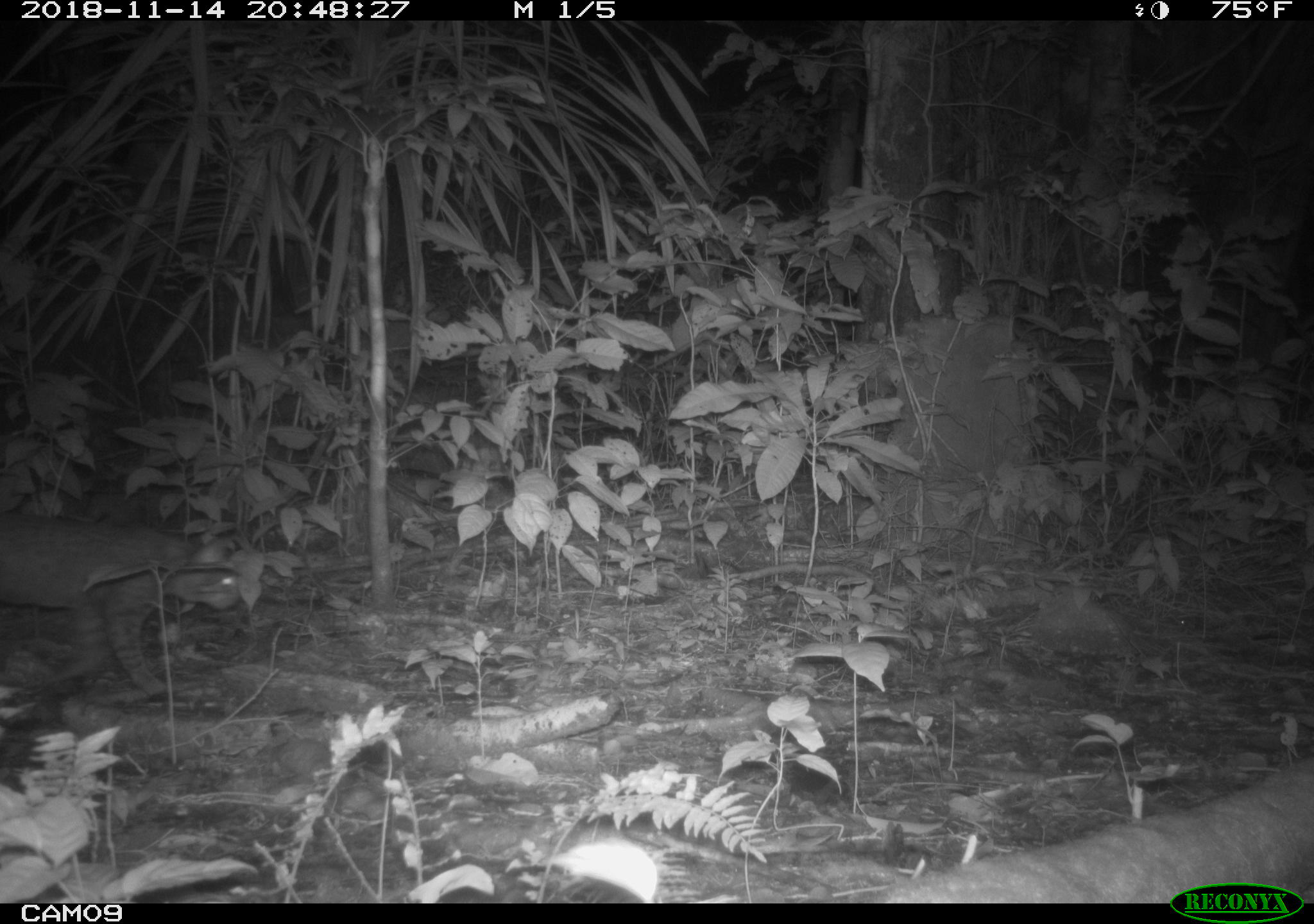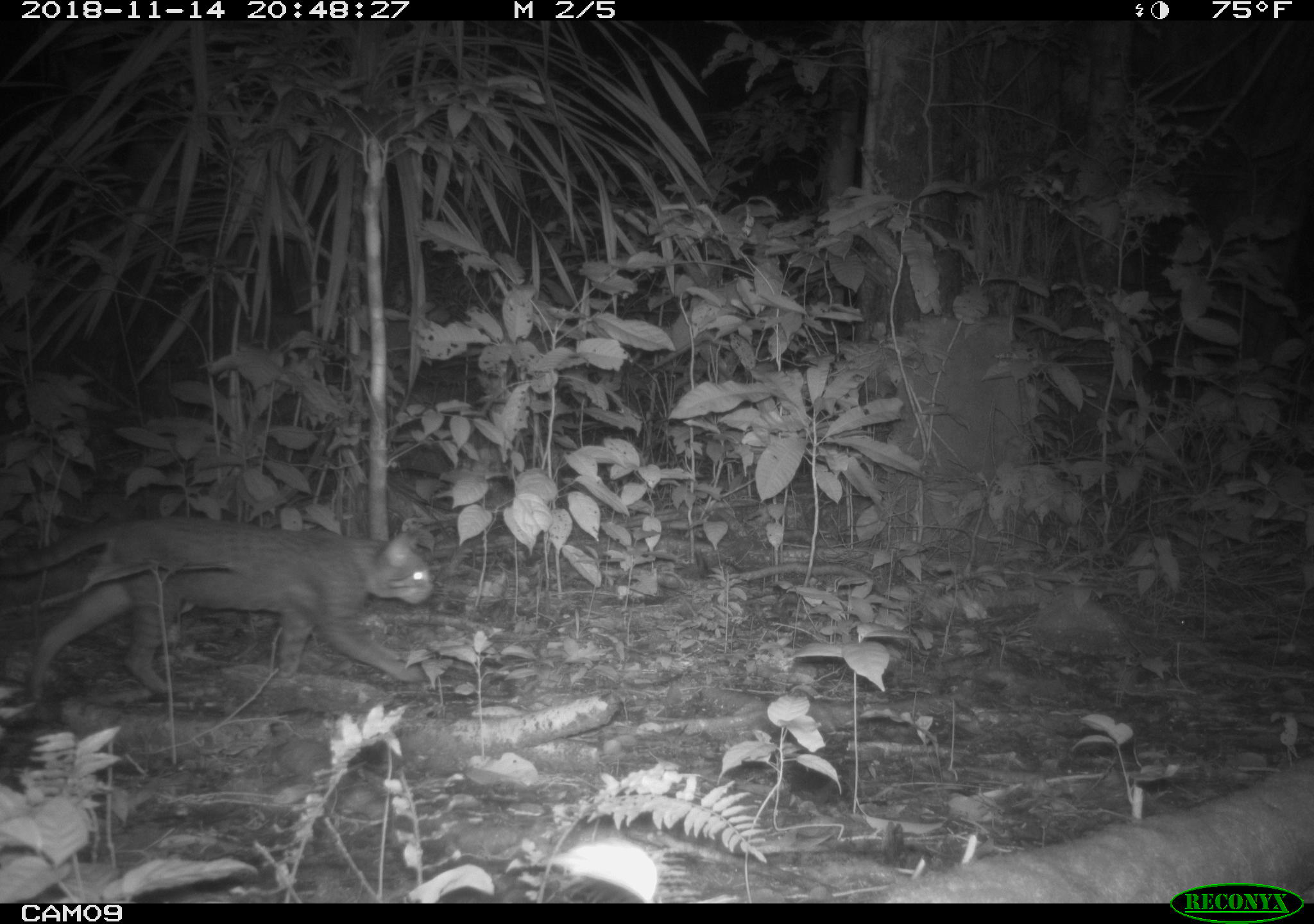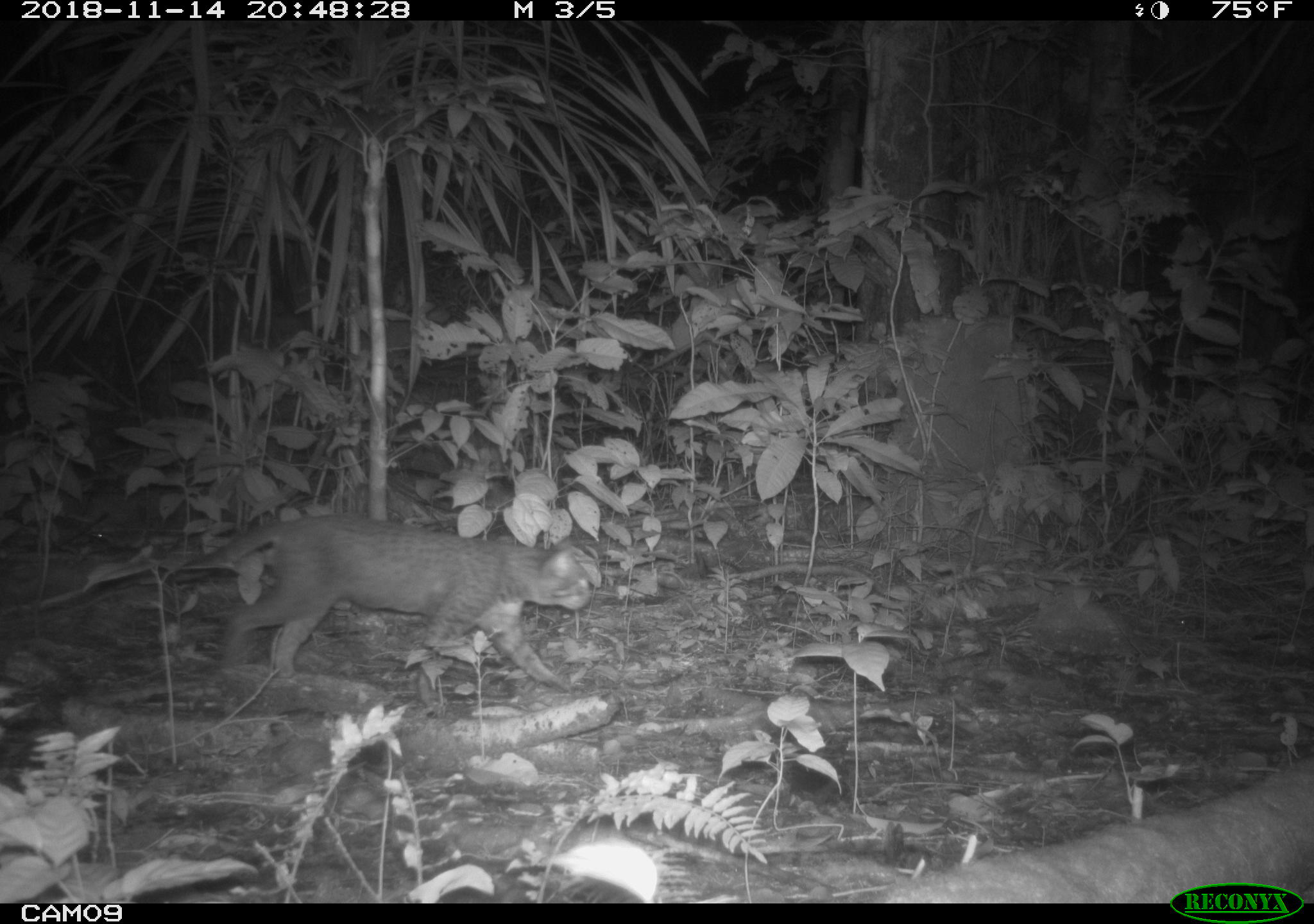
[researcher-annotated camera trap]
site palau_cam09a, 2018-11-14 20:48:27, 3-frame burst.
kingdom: Animalia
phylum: Chordata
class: Mammalia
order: Carnivora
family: Felidae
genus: Felis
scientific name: Felis catus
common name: cat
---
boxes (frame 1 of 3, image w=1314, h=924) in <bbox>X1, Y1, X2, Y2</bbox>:
cat: <bbox>0, 507, 260, 705</bbox>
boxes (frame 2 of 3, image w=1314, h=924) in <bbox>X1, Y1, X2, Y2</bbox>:
cat: <bbox>0, 511, 434, 701</bbox>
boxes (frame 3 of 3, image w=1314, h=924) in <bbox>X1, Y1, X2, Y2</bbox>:
cat: <bbox>85, 513, 595, 705</bbox>